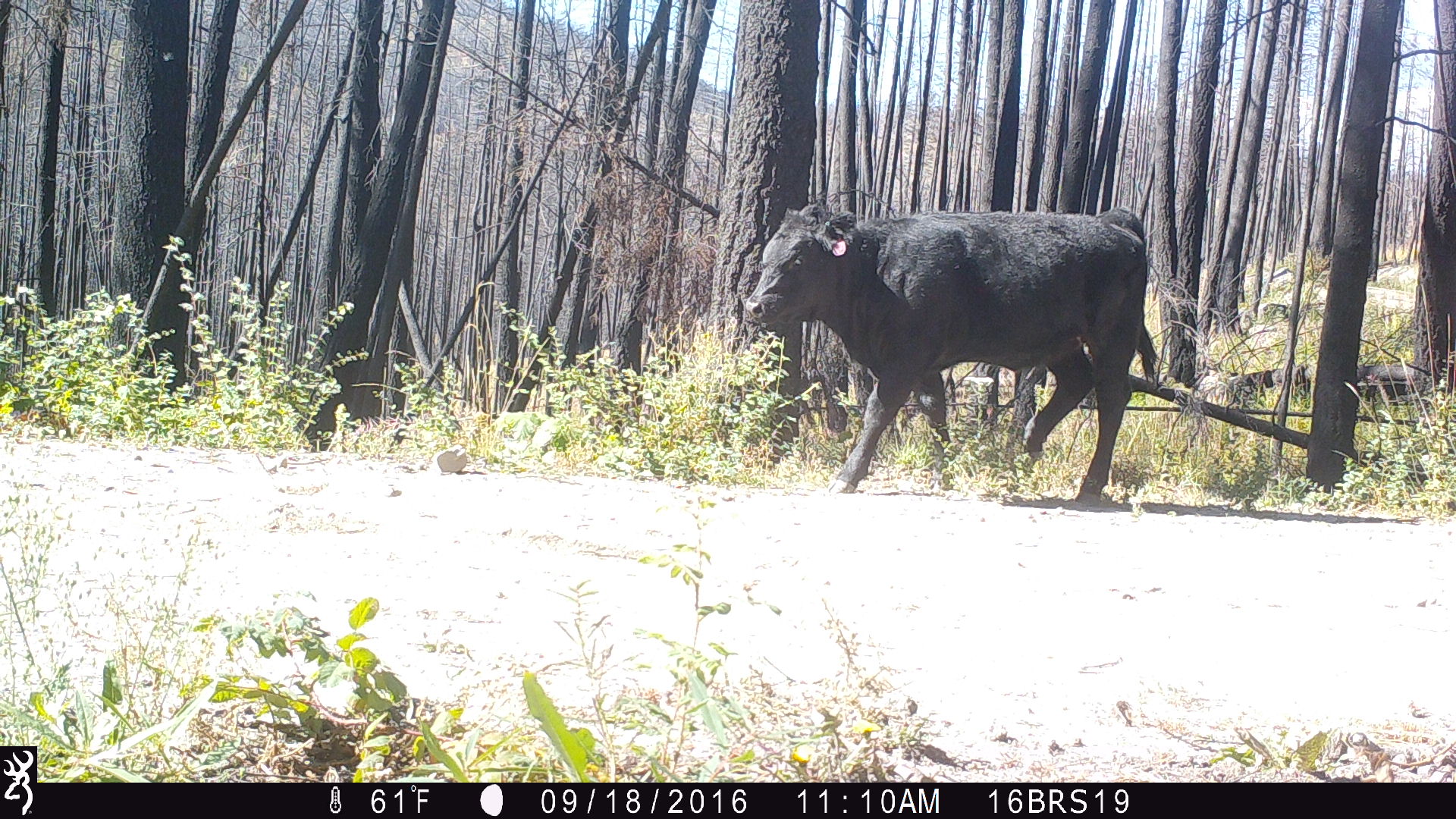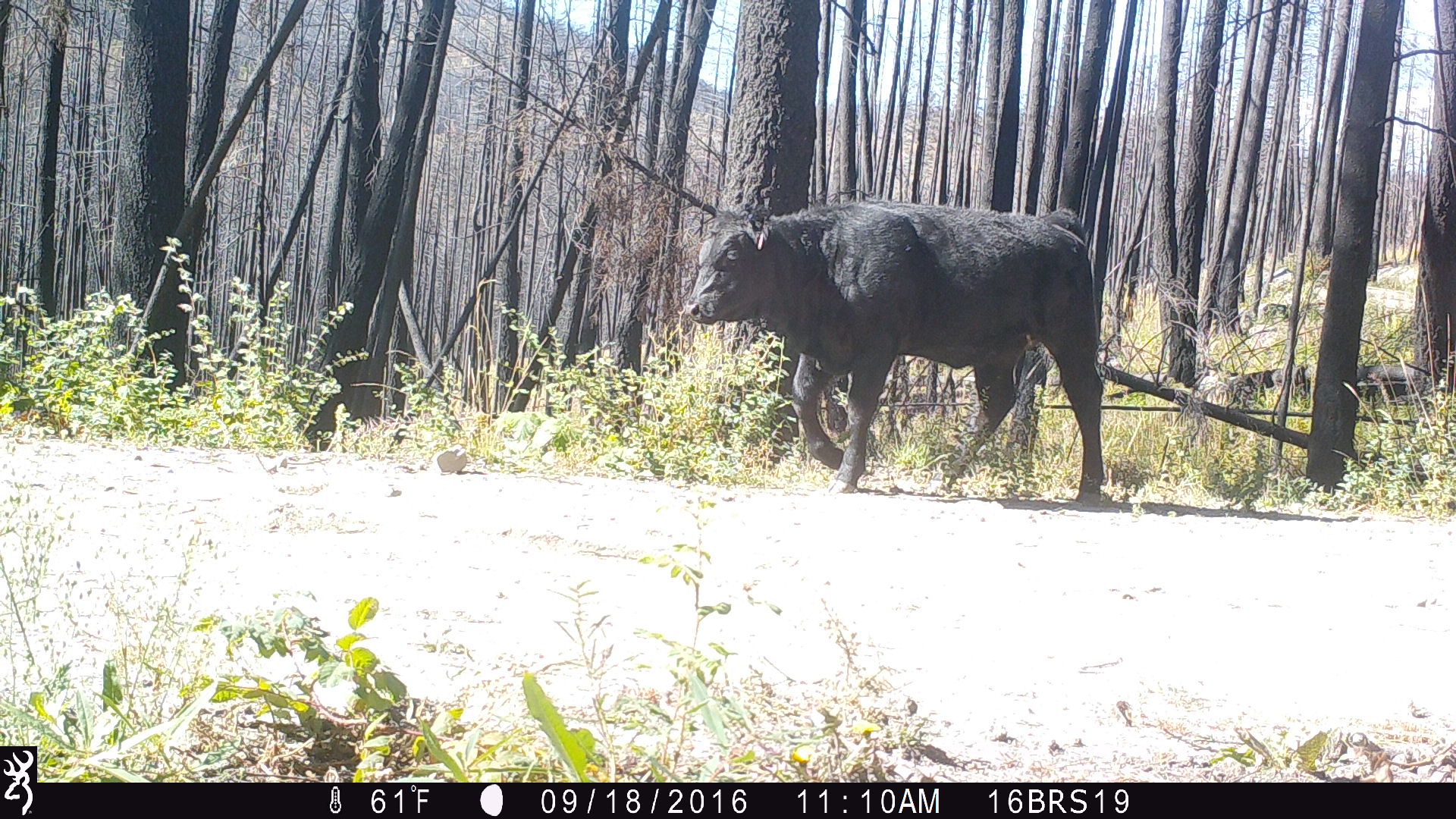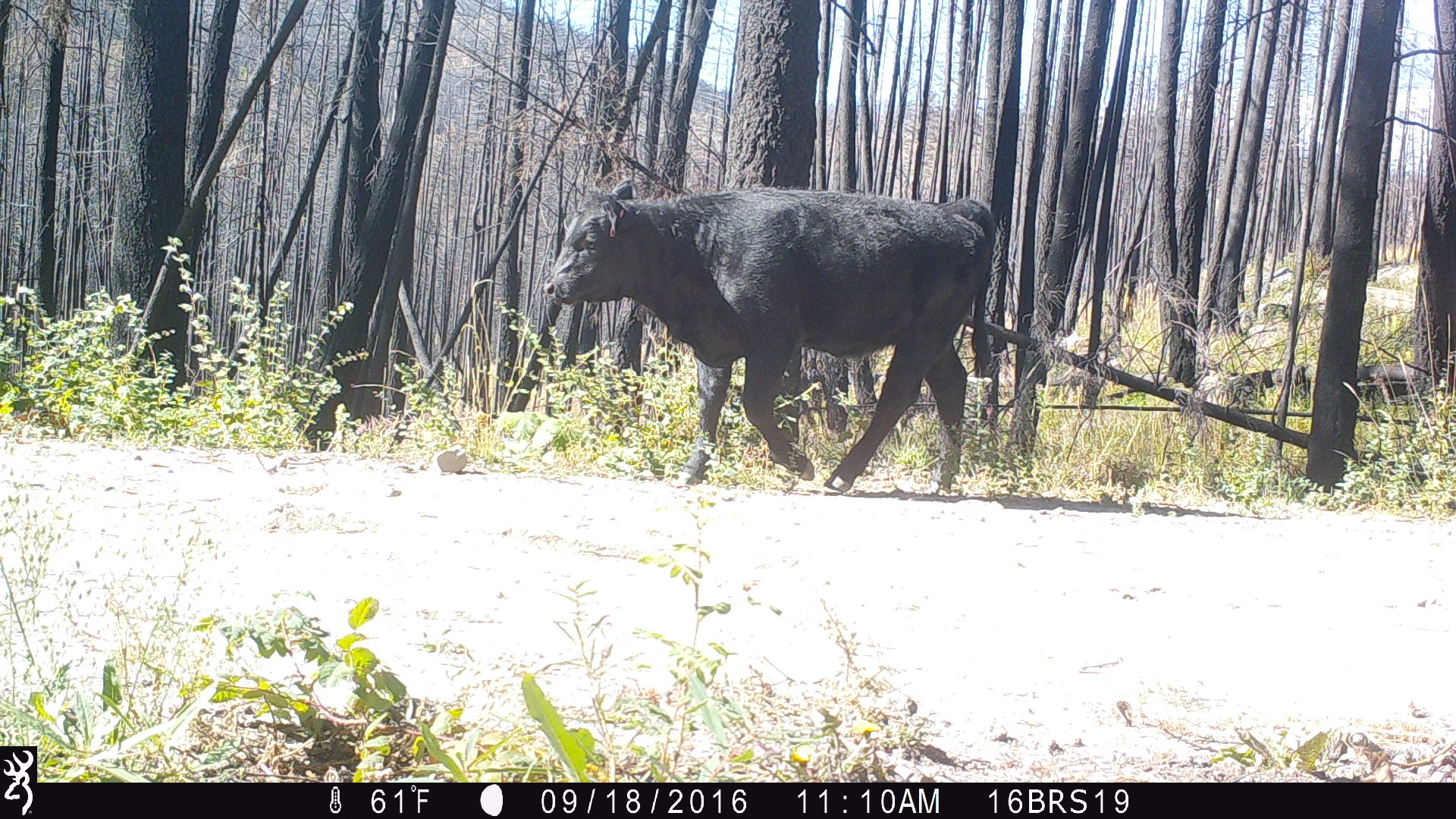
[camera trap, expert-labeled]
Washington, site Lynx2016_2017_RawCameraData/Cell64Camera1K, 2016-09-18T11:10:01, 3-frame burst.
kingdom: Animalia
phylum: Chordata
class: Mammalia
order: Artiodactyla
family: Bovidae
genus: Bos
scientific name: Bos taurus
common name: domestic cattle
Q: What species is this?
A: Domestic cattle (Bos taurus).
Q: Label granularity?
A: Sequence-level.